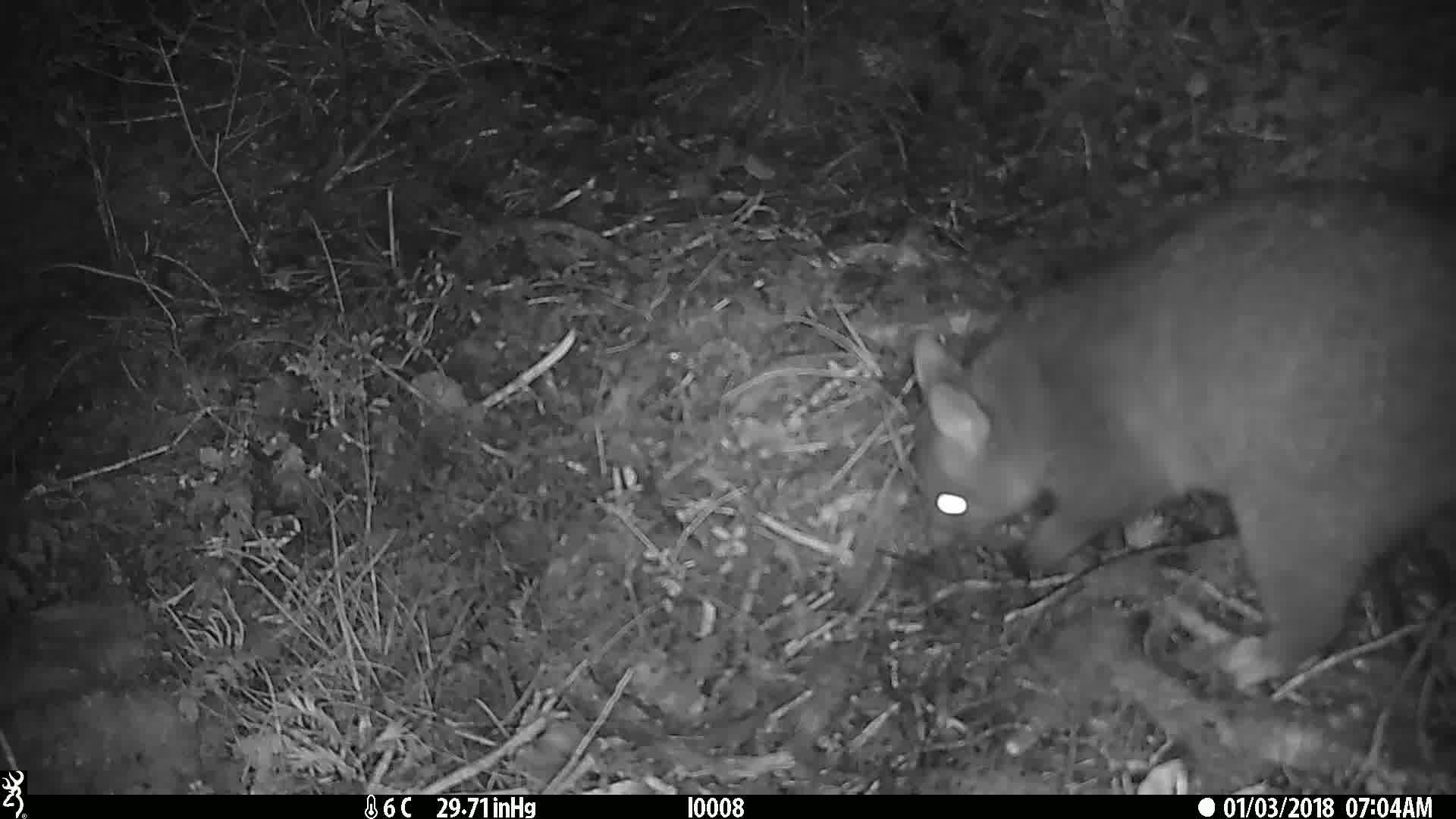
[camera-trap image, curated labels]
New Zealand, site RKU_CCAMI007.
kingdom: Animalia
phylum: Chordata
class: Mammalia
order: Diprotodontia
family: Phalangeridae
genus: Trichosurus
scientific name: Trichosurus vulpecula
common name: common brushtail possum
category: possum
Possum (common brushtail possum) (Trichosurus vulpecula).